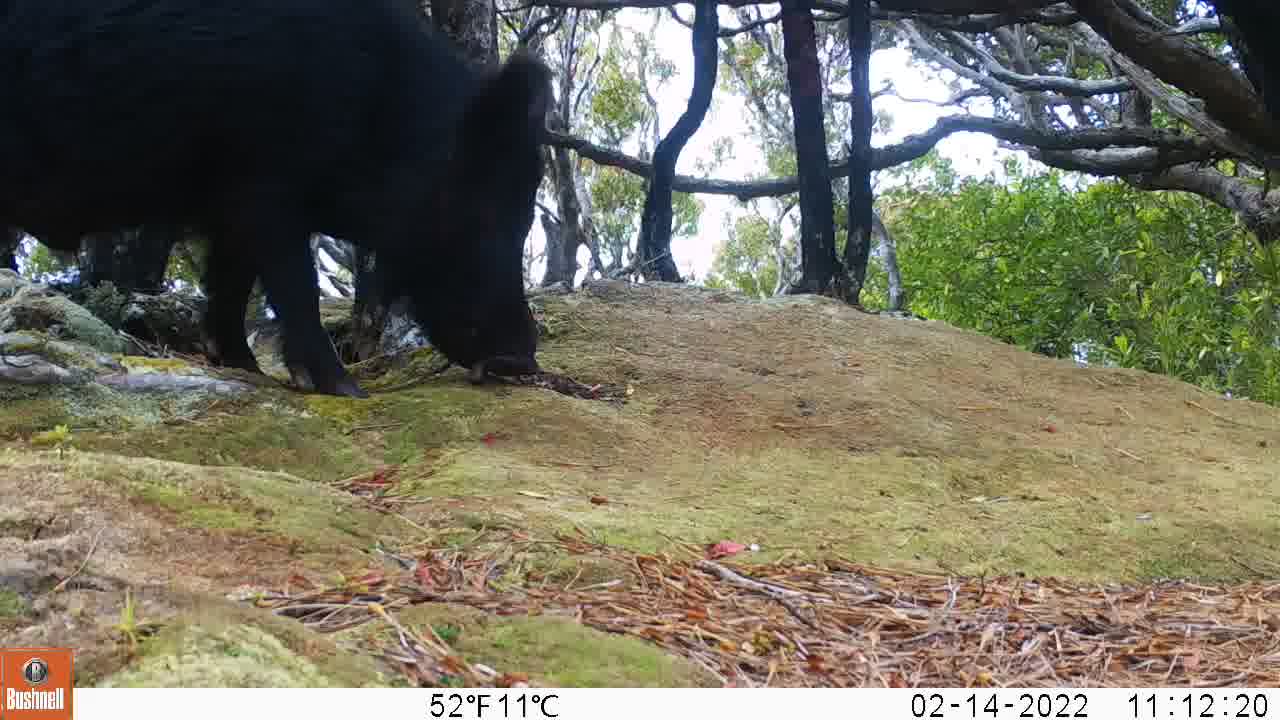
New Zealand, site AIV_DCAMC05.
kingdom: Animalia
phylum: Chordata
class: Mammalia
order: Artiodactyla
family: Suidae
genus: Sus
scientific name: Sus scrofa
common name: pig